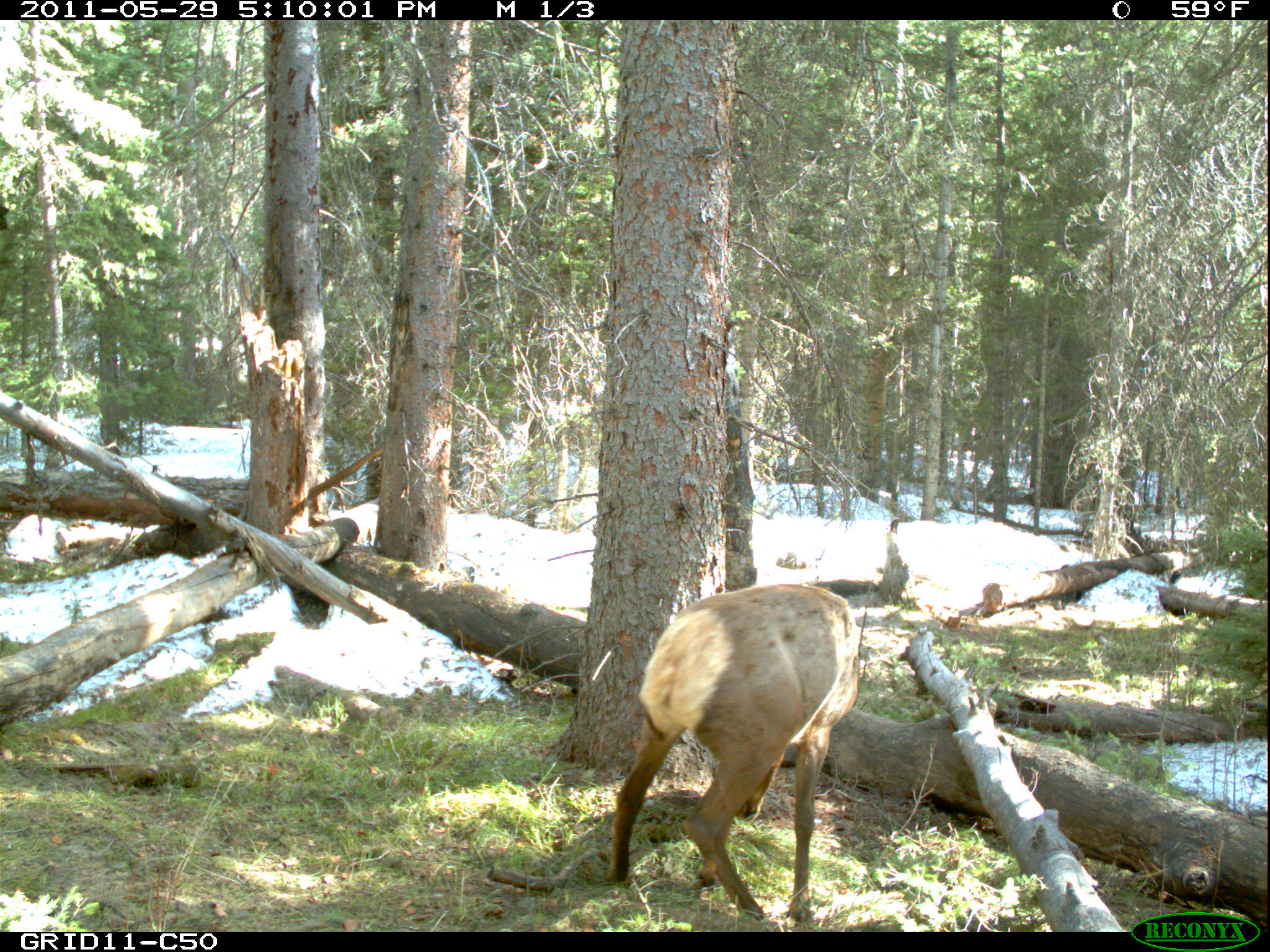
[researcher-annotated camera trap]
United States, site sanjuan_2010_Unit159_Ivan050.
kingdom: Animalia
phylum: Chordata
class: Mammalia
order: Artiodactyla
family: Cervidae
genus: Cervus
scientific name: Cervus elaphus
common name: red deer